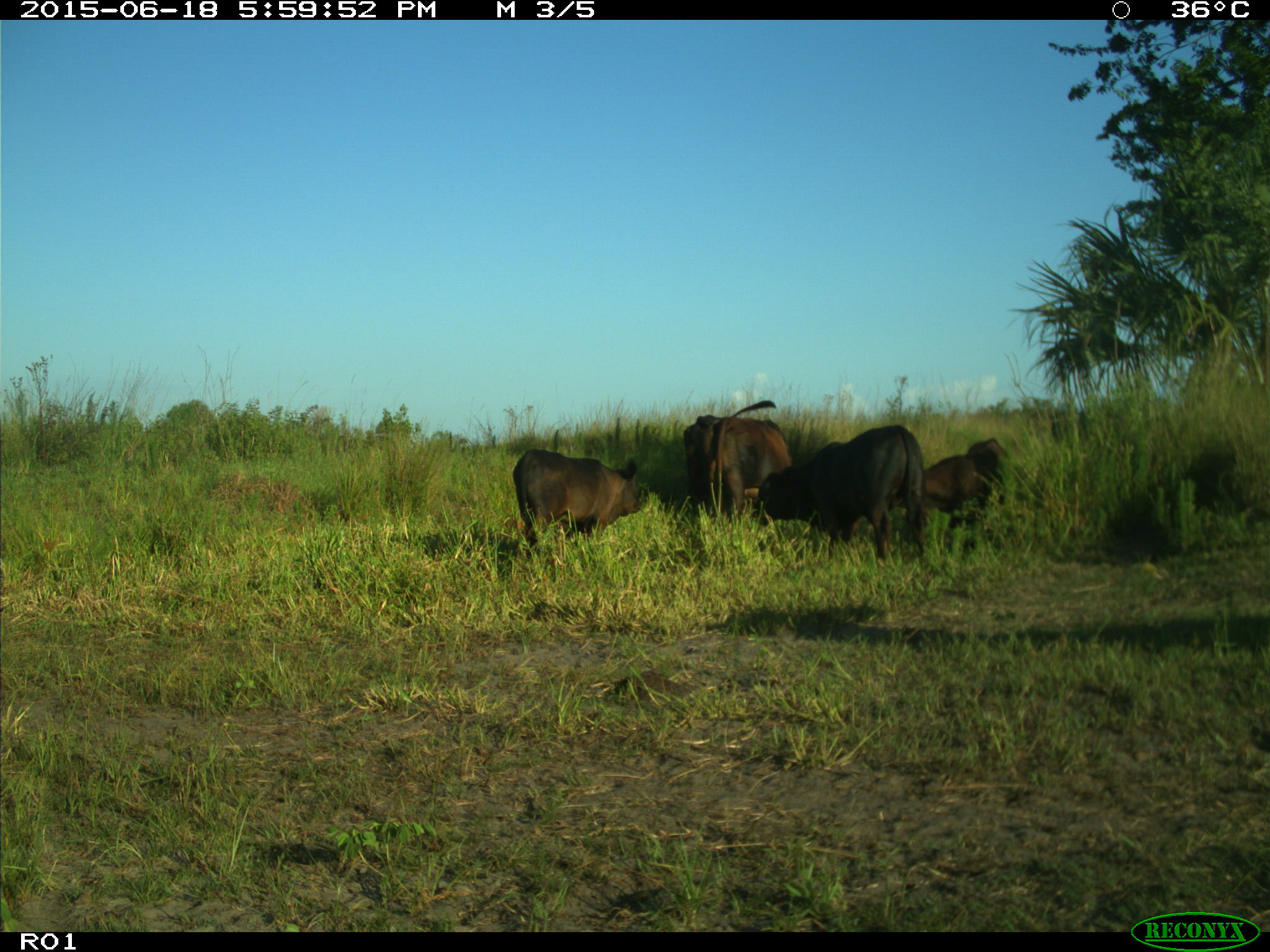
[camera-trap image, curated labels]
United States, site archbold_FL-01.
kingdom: Animalia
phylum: Chordata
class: Mammalia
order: Artiodactyla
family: Bovidae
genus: Bos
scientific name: Bos taurus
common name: domestic cow